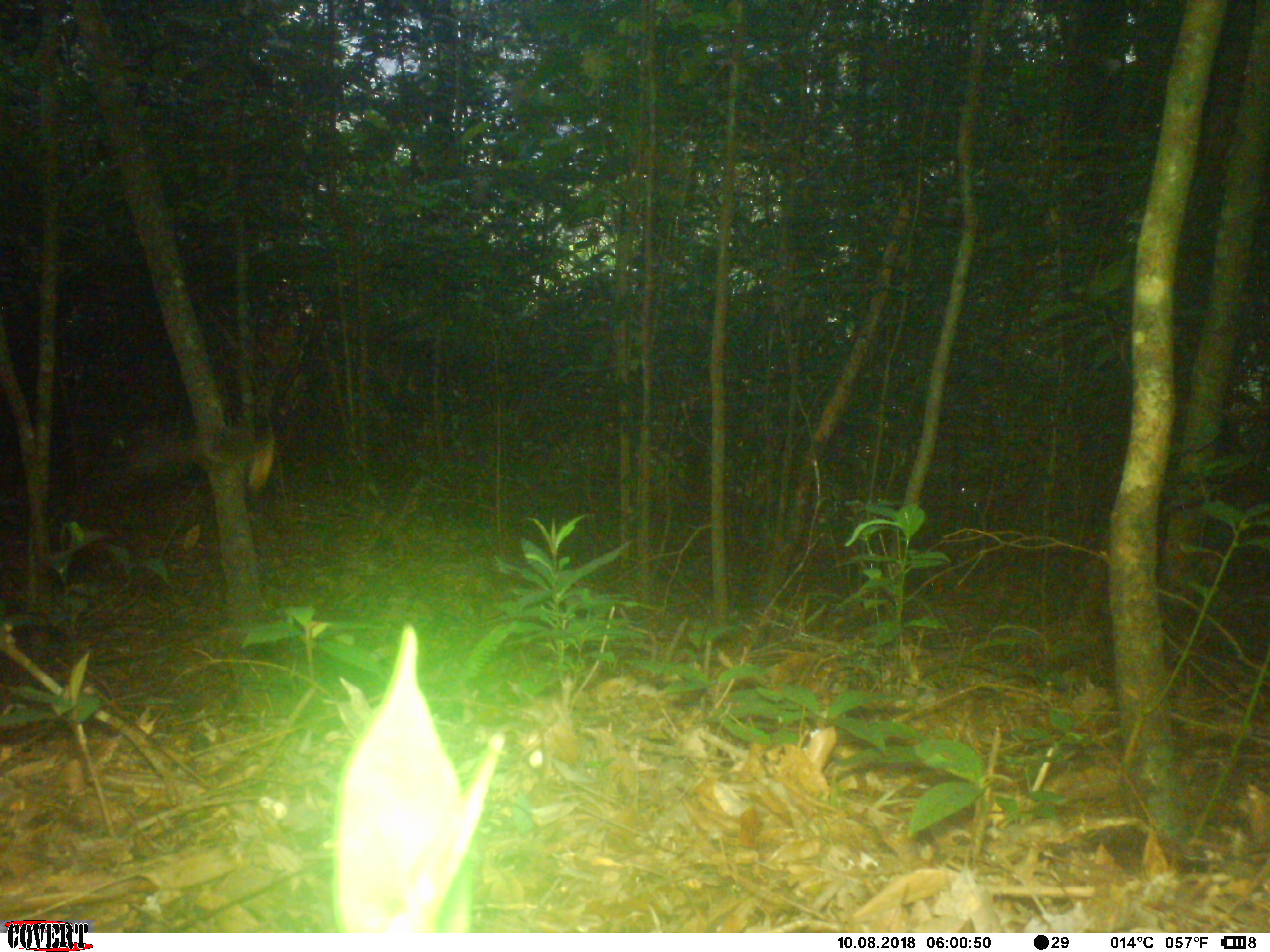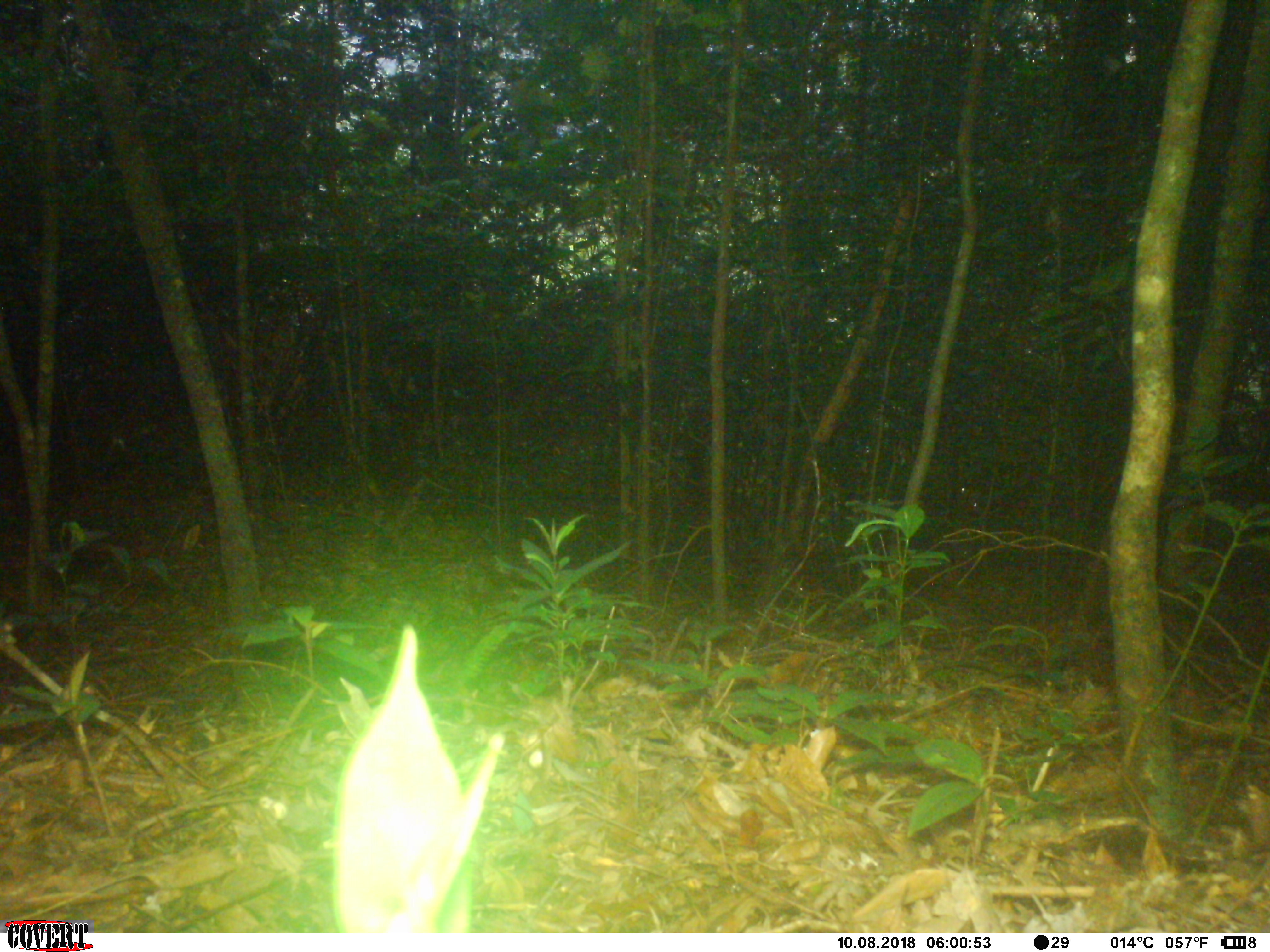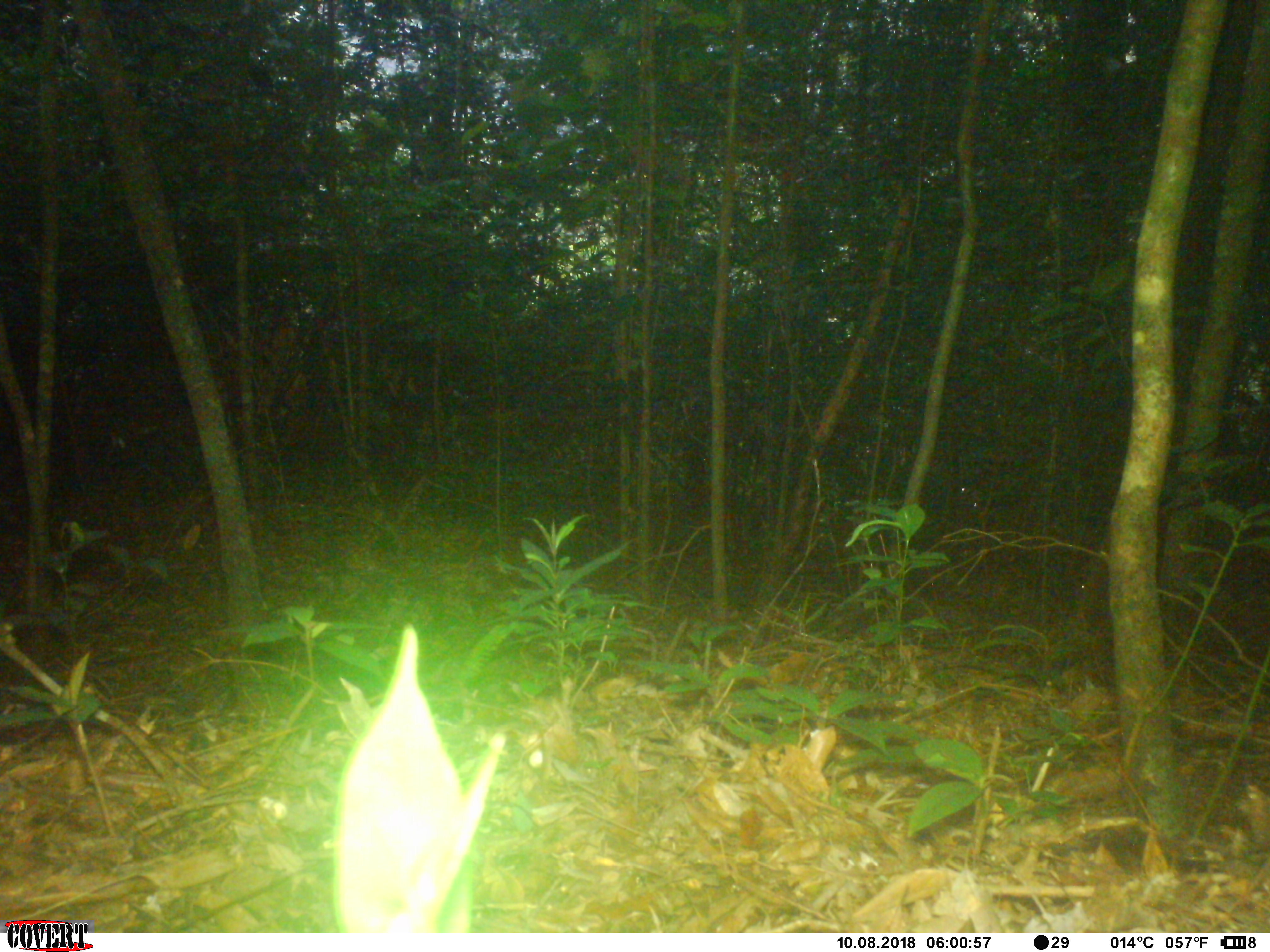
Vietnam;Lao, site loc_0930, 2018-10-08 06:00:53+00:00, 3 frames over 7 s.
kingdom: Animalia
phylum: Chordata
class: Mammalia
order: Rodentia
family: Sciuridae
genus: Sciurus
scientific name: Sciurus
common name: squirrel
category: unidentified squirrel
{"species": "unidentified squirrel (squirrel) (Sciurus)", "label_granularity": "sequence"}